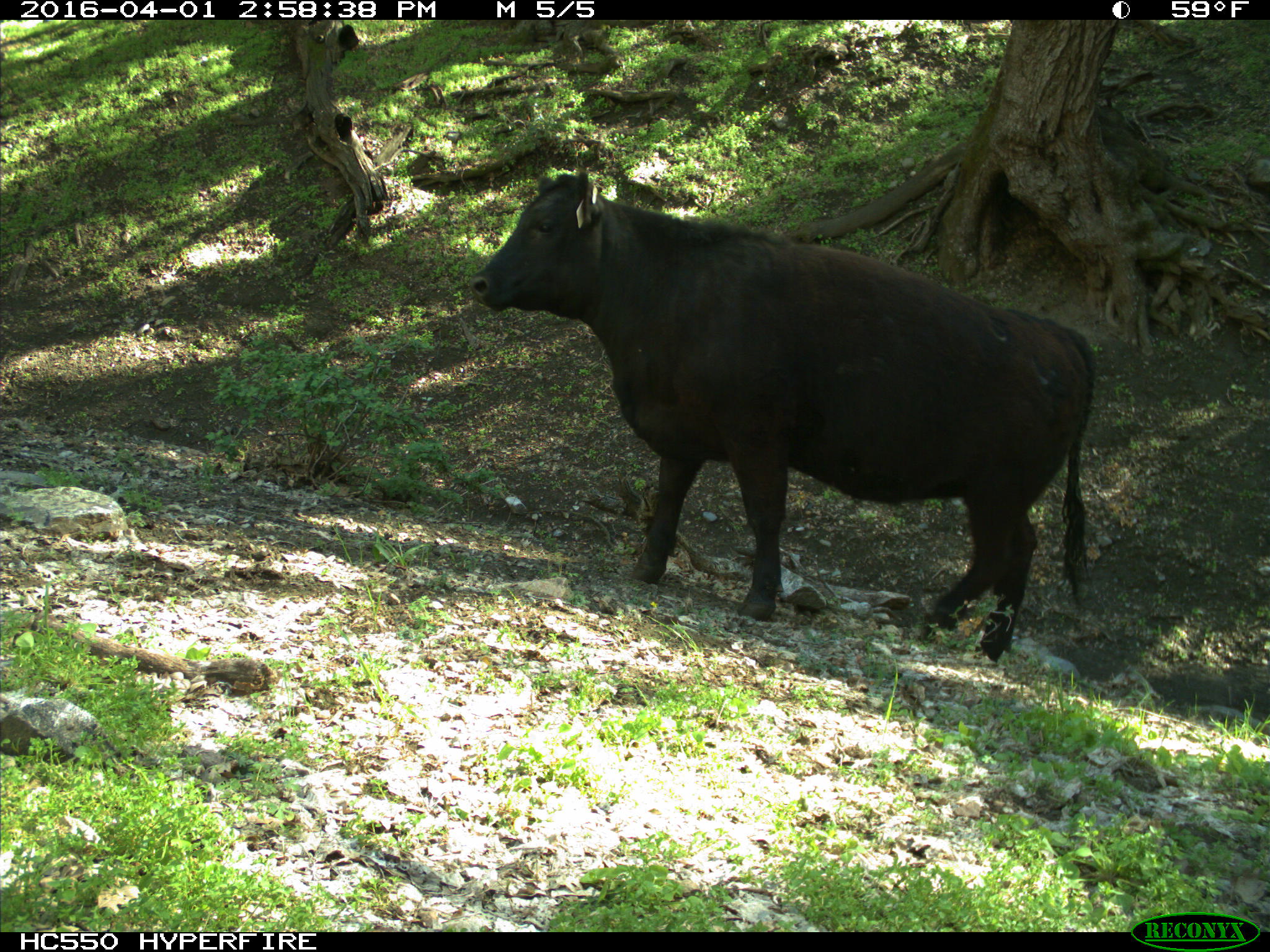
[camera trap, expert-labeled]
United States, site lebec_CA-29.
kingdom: Animalia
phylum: Chordata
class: Mammalia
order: Artiodactyla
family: Bovidae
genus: Bos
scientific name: Bos taurus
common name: domestic cow